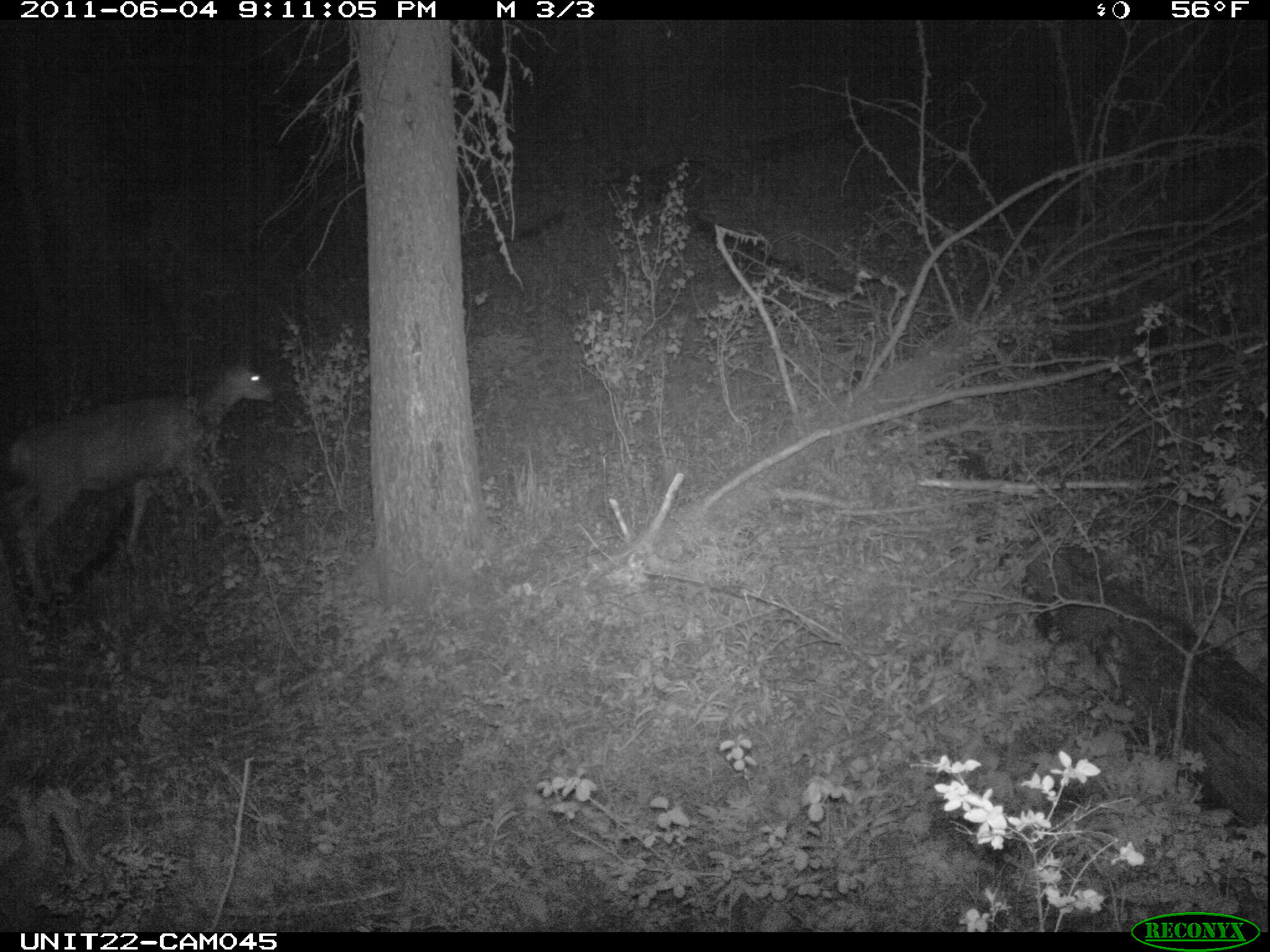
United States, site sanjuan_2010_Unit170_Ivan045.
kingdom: Animalia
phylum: Chordata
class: Mammalia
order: Artiodactyla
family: Cervidae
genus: Odocoileus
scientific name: Odocoileus hemionus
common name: mule deer